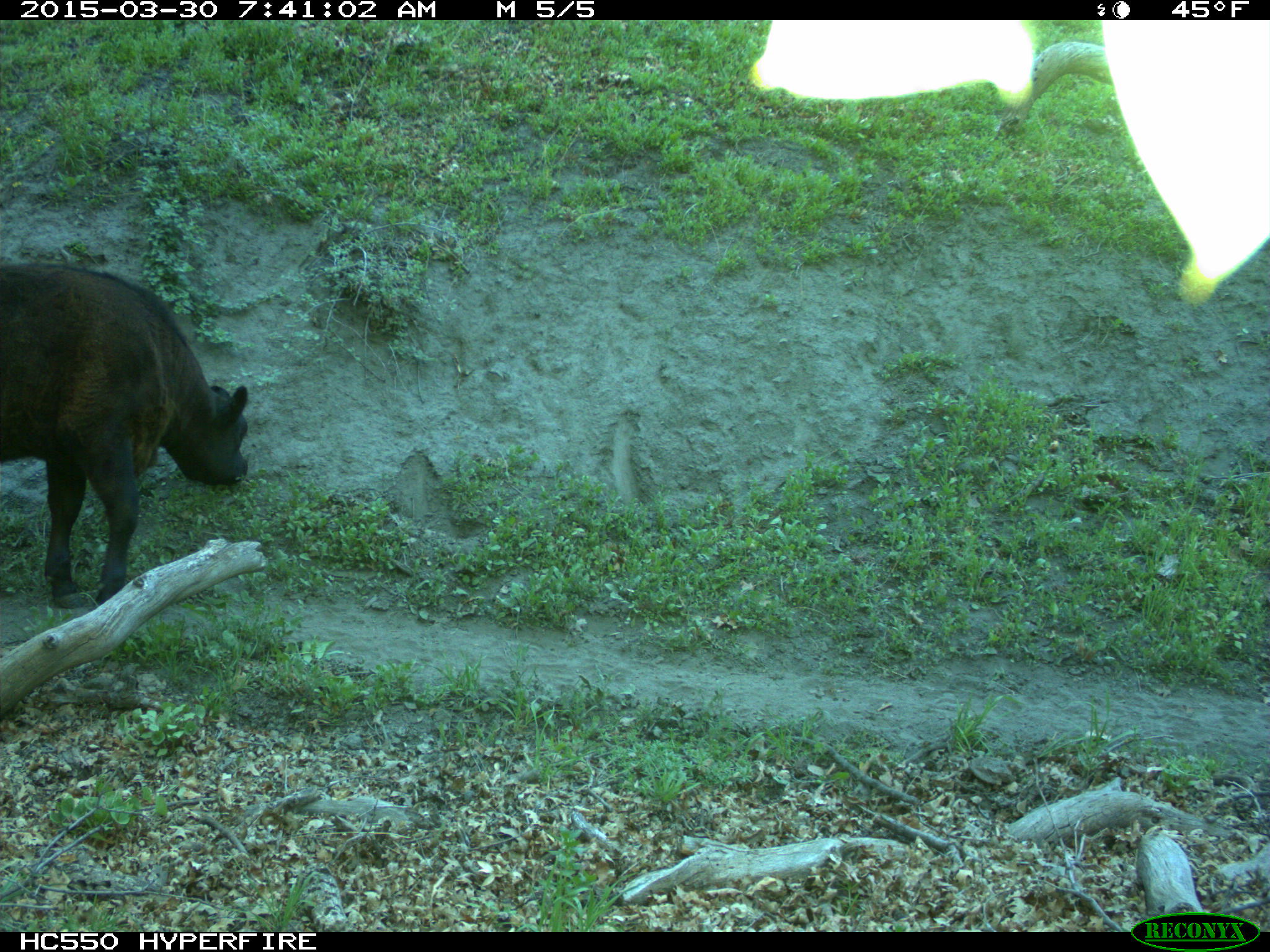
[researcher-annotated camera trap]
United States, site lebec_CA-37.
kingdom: Animalia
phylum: Chordata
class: Mammalia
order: Artiodactyla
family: Bovidae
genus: Bos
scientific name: Bos taurus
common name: domestic cow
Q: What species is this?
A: Bos taurus (domestic cow).